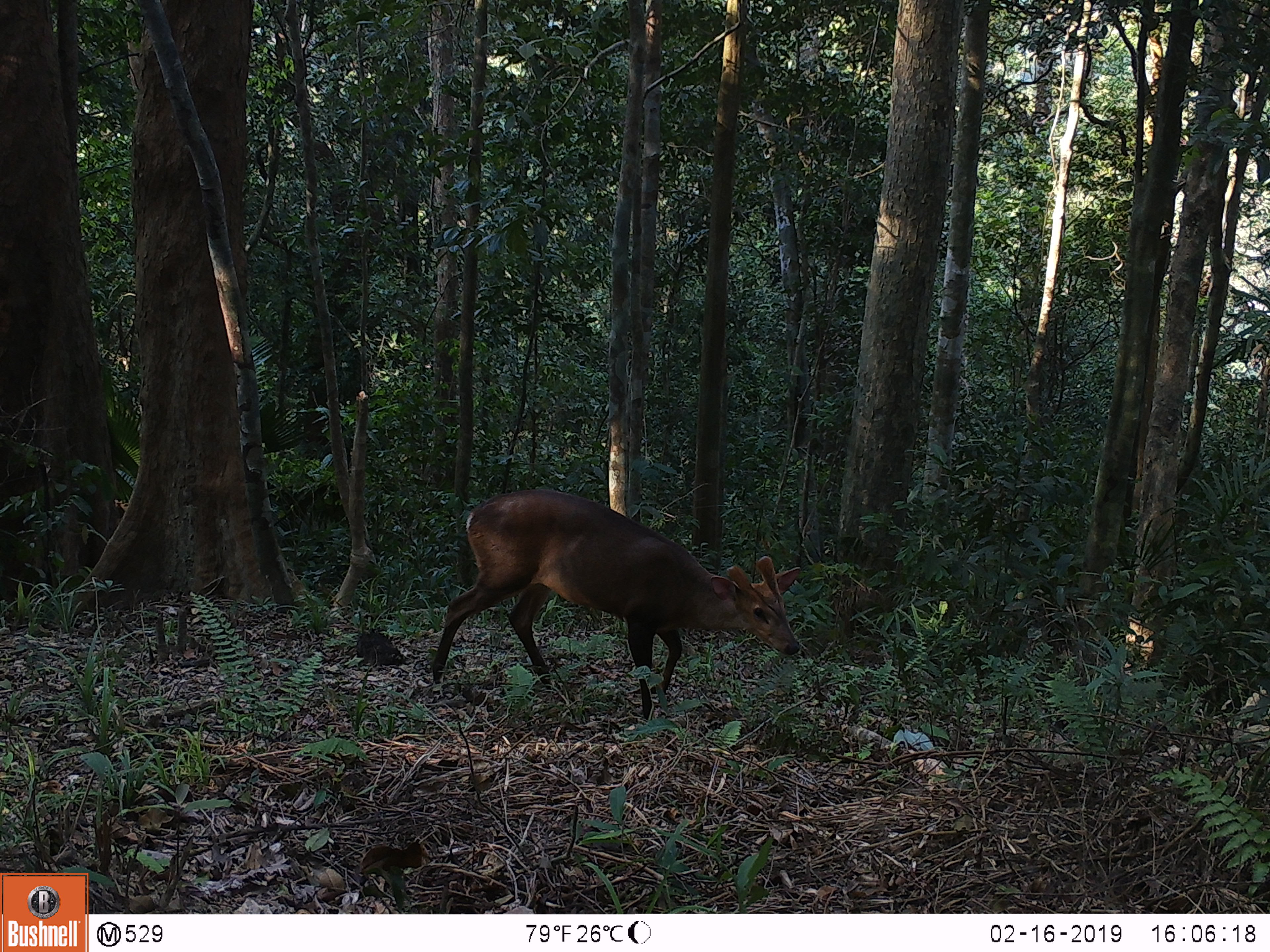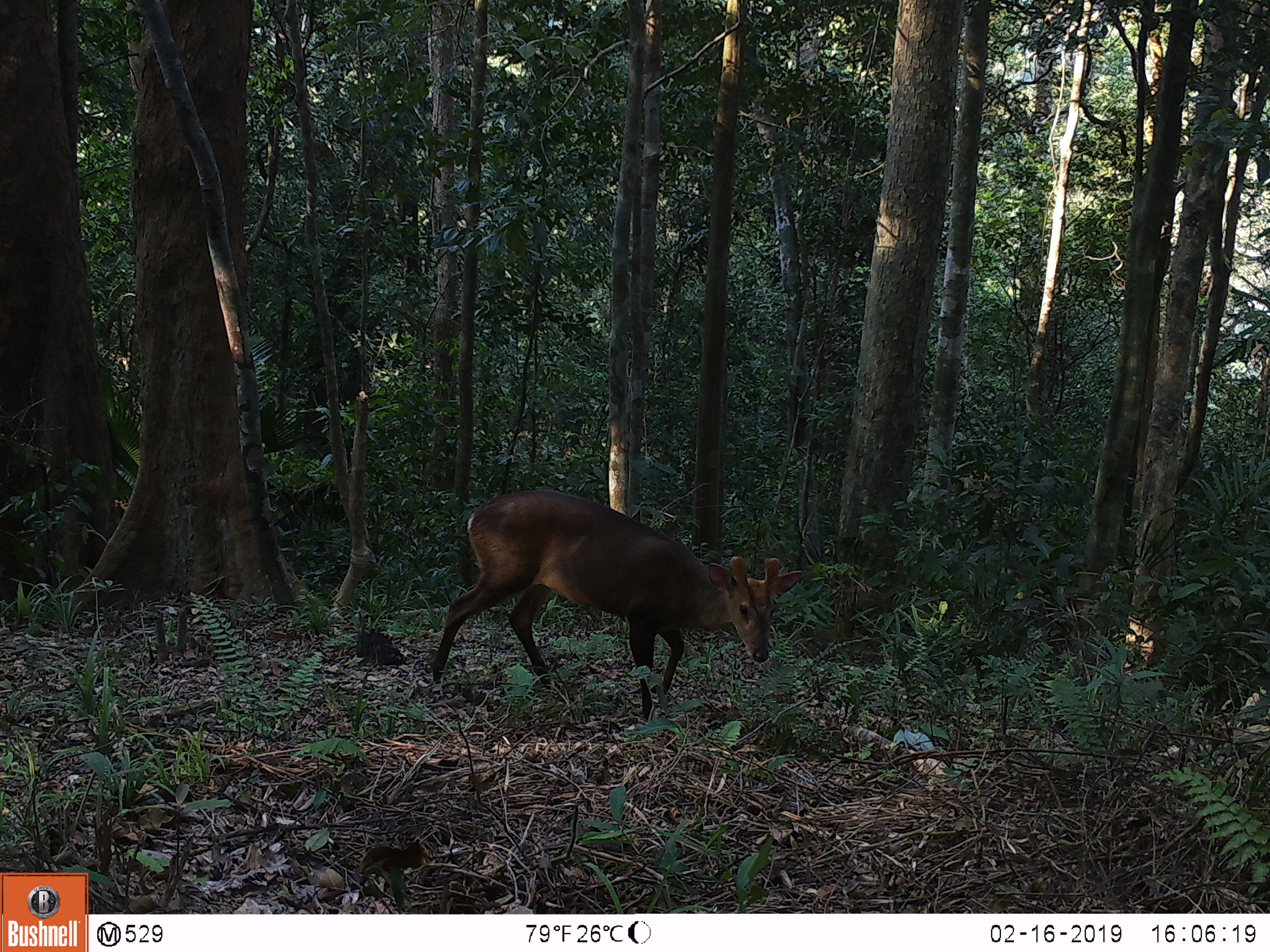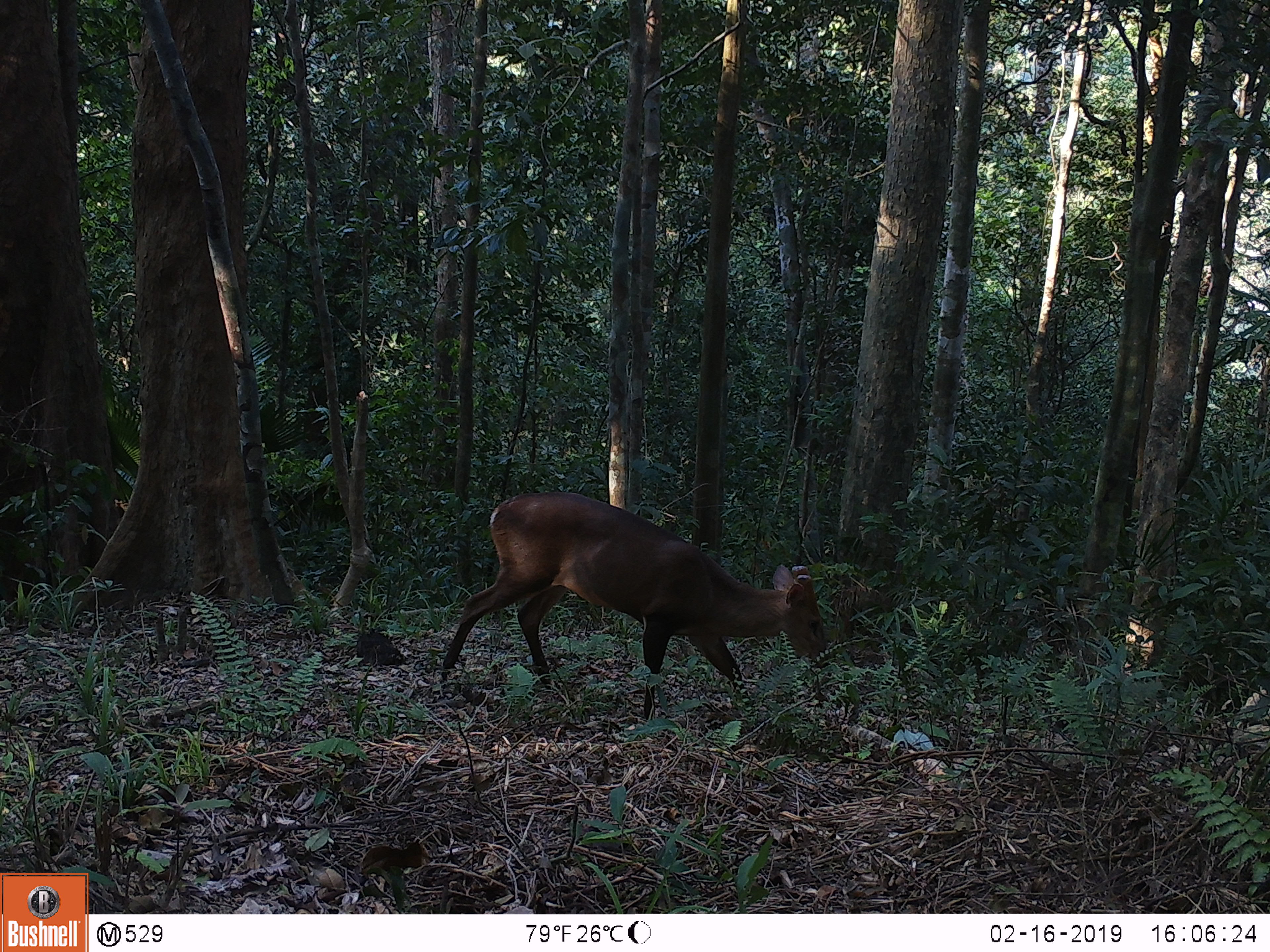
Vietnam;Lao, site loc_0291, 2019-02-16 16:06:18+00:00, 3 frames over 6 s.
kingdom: Animalia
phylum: Chordata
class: Mammalia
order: Artiodactyla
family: Cervidae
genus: Muntiacus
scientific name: Muntiacus vuquangensis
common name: large-antlered muntjac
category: large antlered muntjac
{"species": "large antlered muntjac (large-antlered muntjac) (Muntiacus vuquangensis)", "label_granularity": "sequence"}